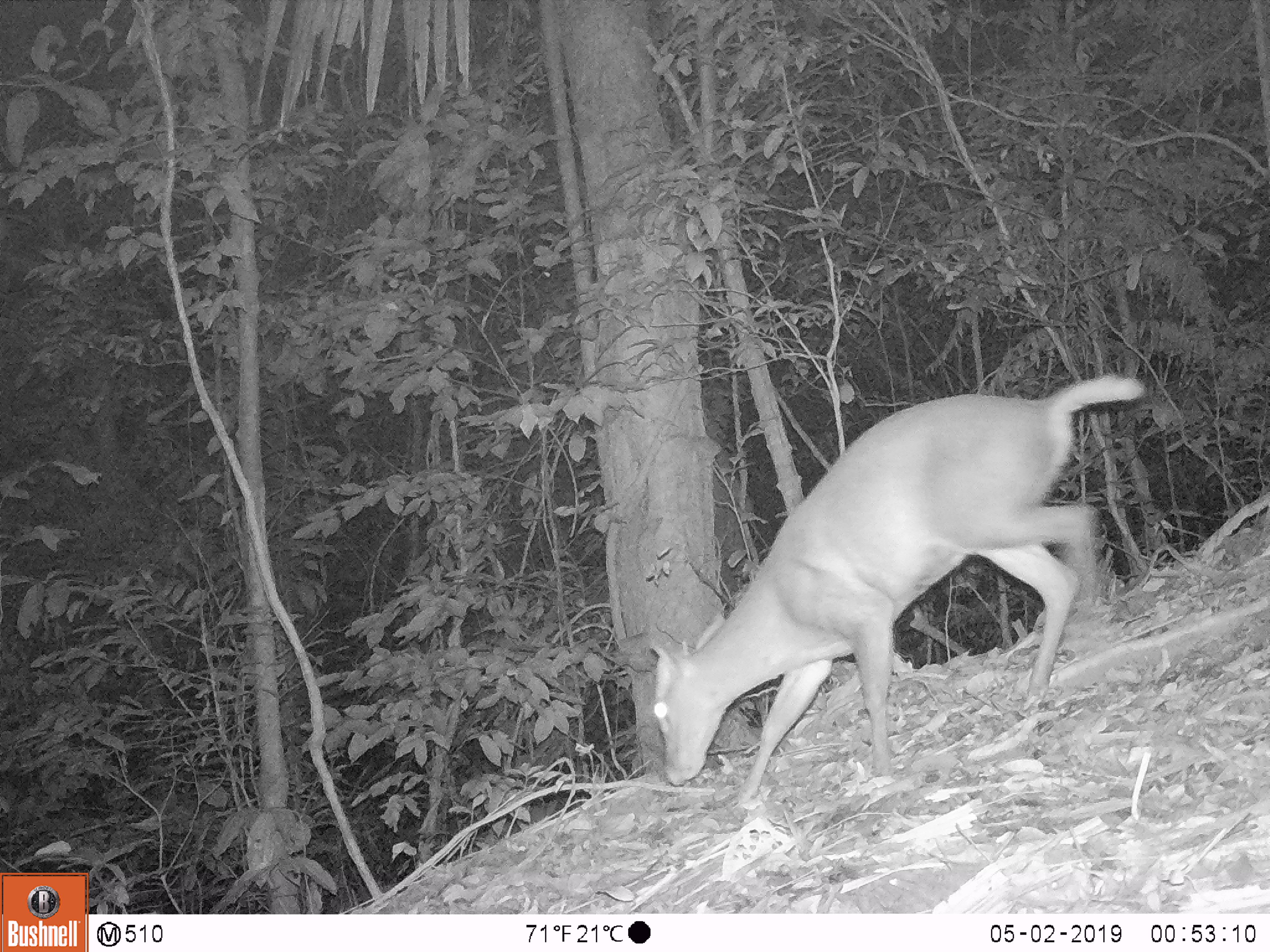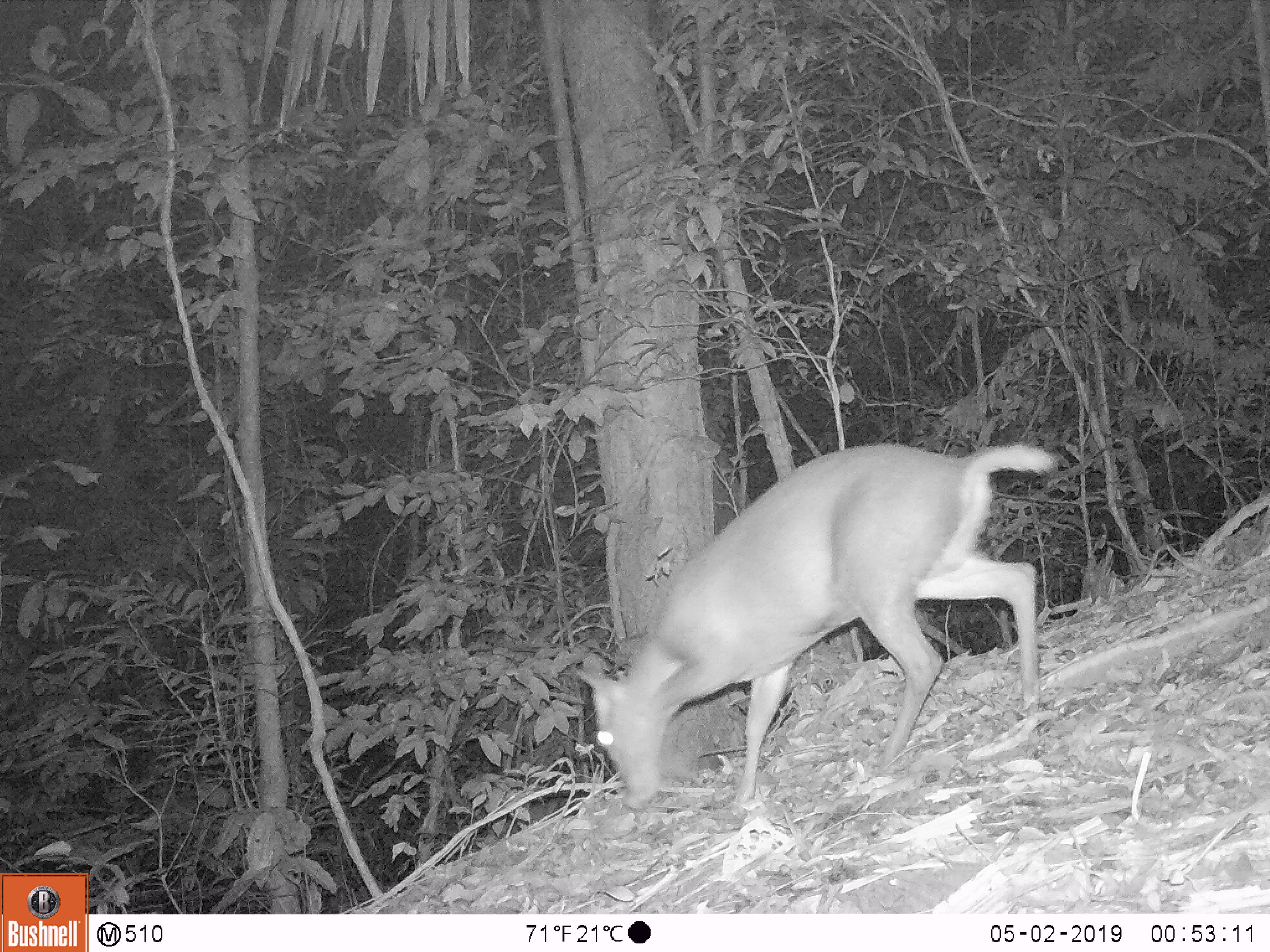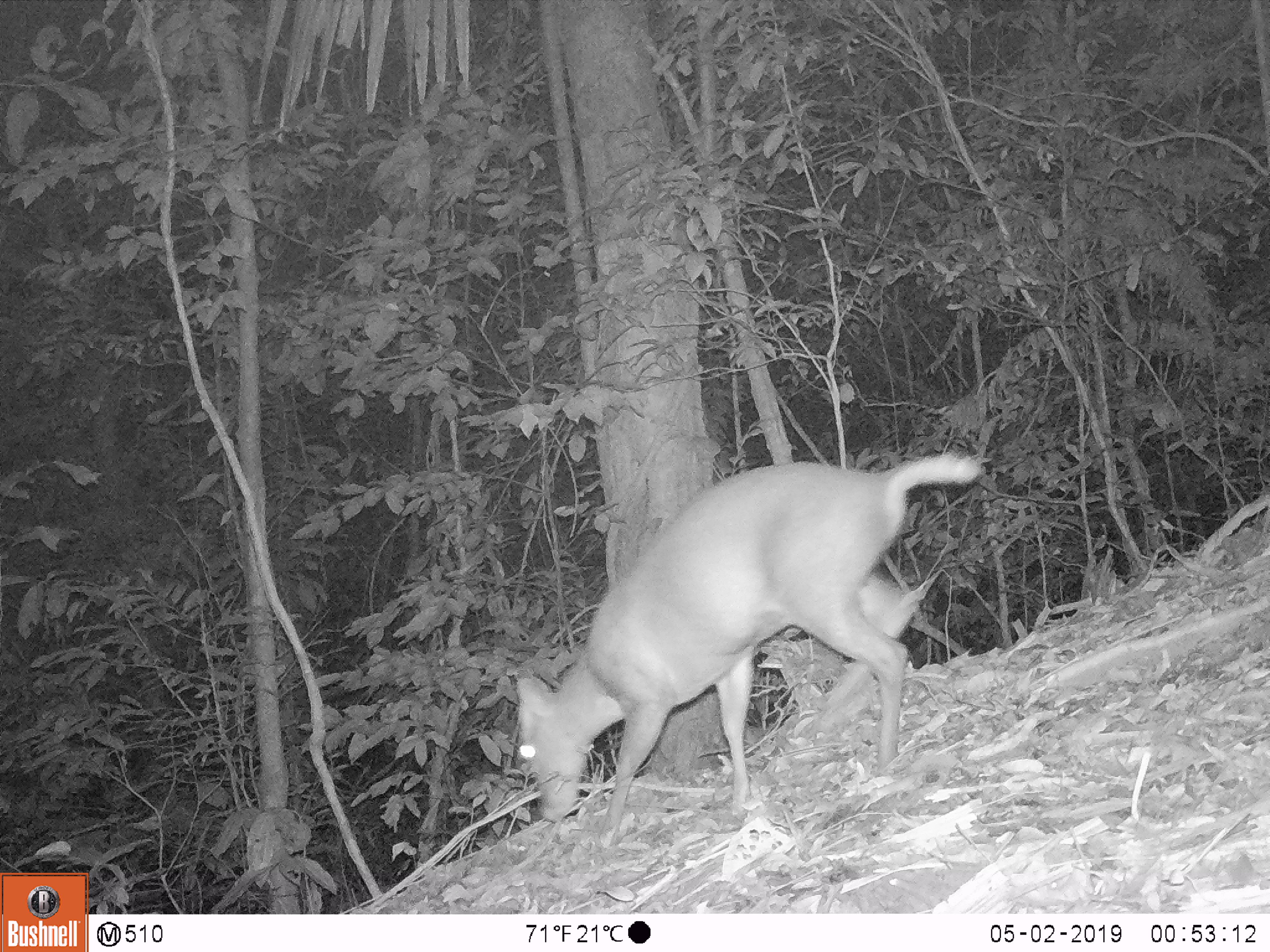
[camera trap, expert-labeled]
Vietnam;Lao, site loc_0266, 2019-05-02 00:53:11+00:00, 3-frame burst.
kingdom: Animalia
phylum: Chordata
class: Mammalia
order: Artiodactyla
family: Cervidae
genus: Muntiacus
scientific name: Muntiacus rooseveltorum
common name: roosevelt's muntjac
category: roosevelts muntjac group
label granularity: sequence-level